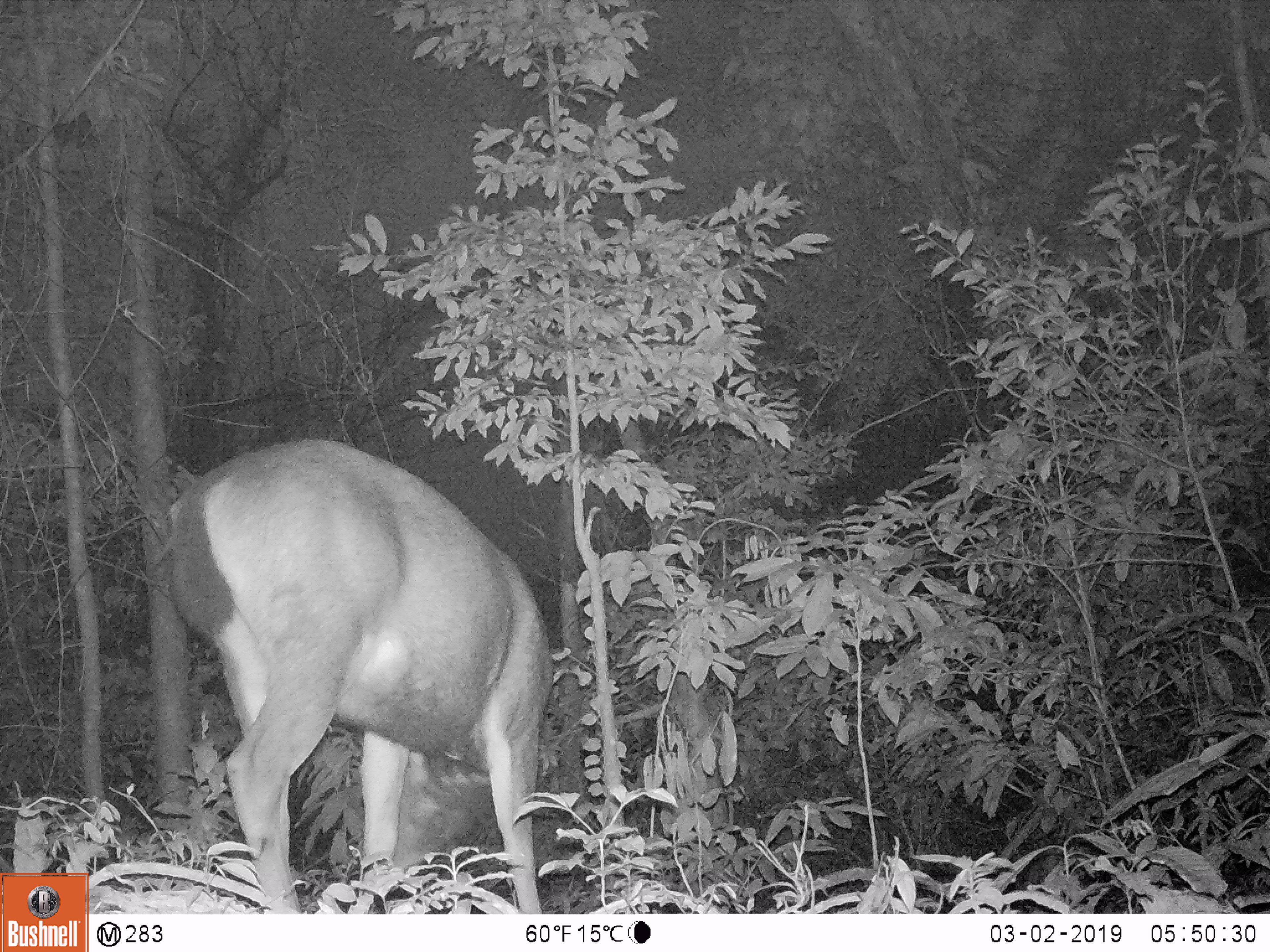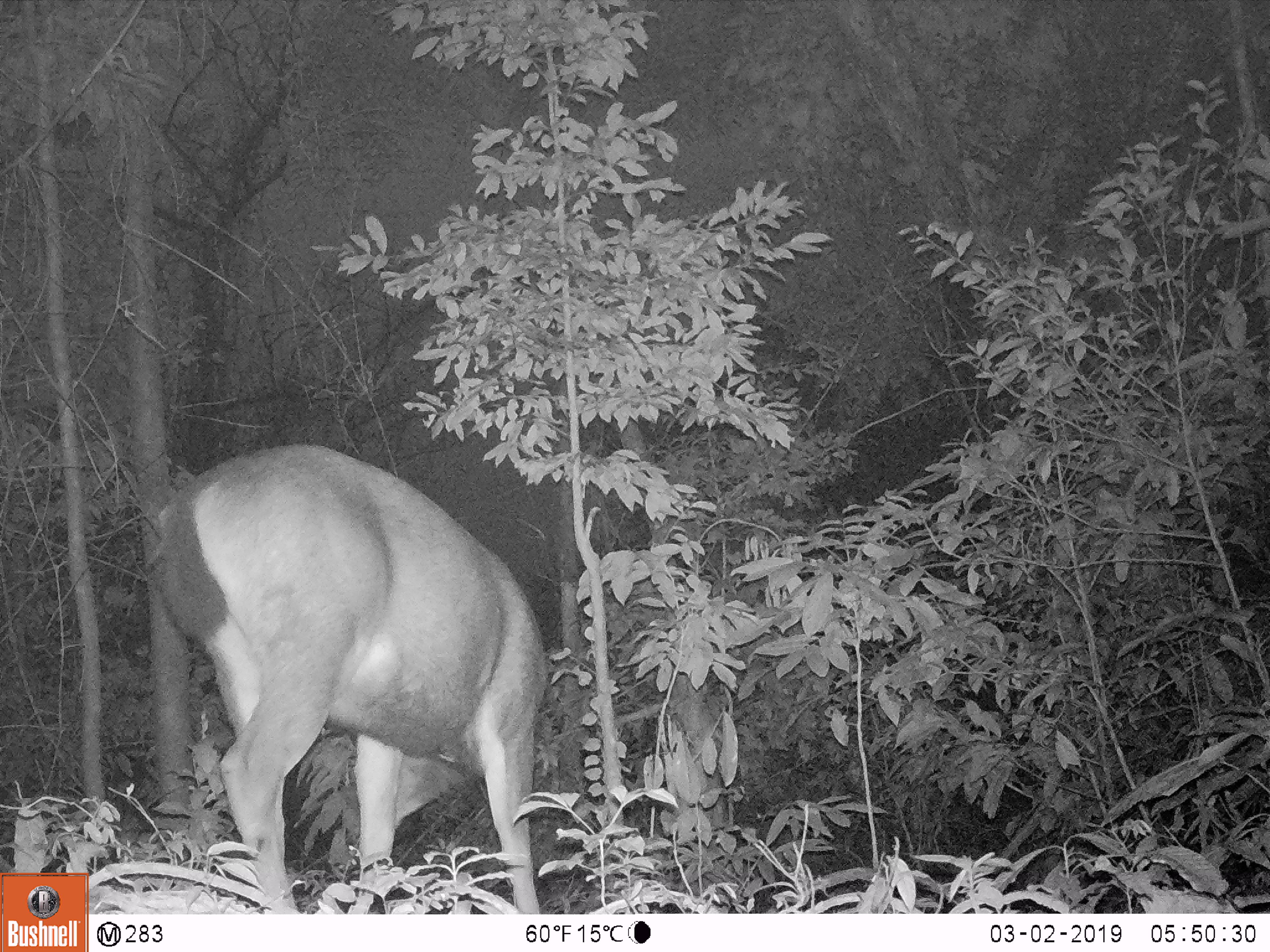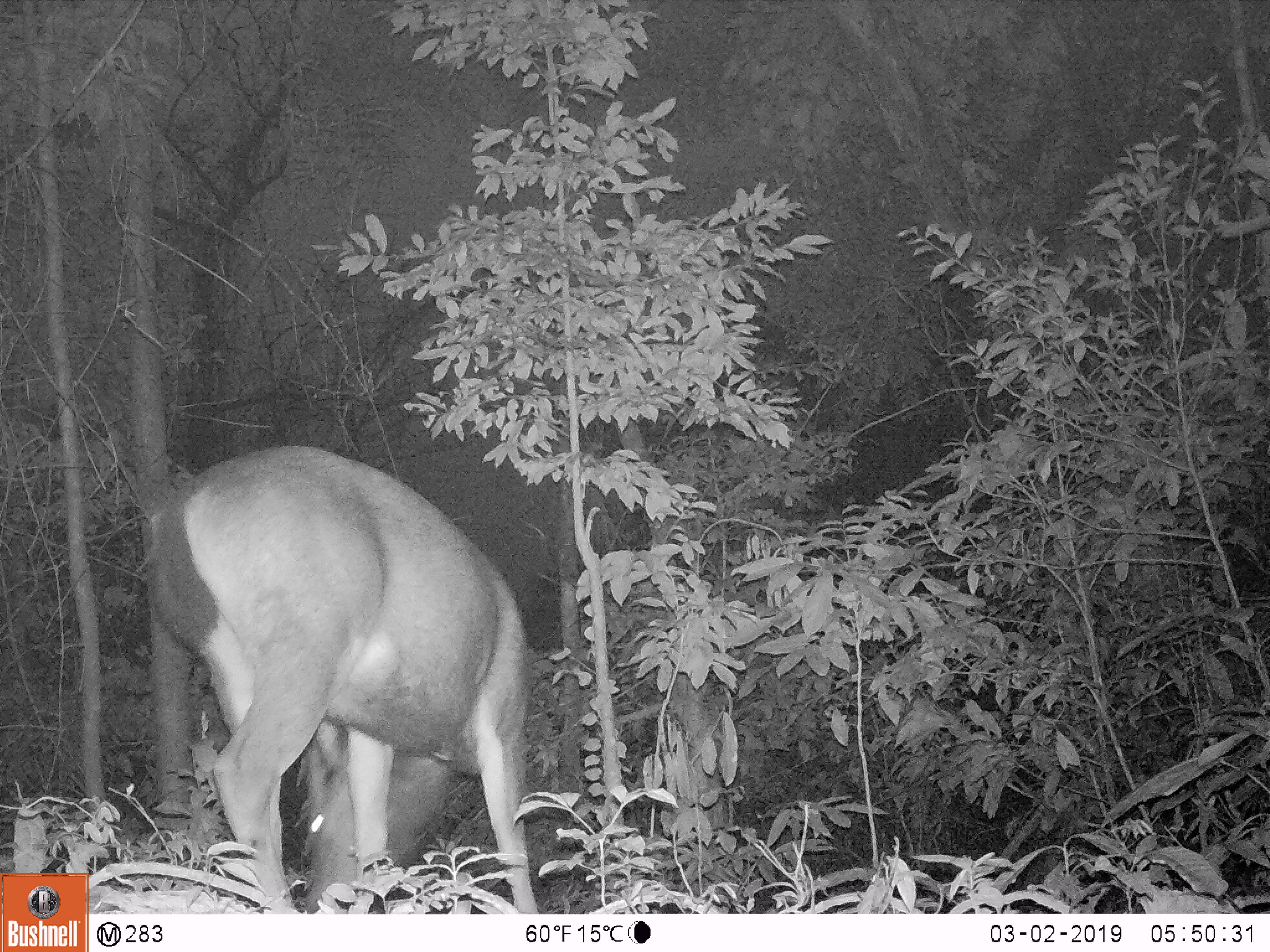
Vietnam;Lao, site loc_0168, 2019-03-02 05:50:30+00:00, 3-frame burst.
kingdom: Animalia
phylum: Chordata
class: Mammalia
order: Artiodactyla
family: Cervidae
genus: Rusa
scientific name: Rusa unicolor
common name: sambar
Sambar (Rusa unicolor). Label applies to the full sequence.